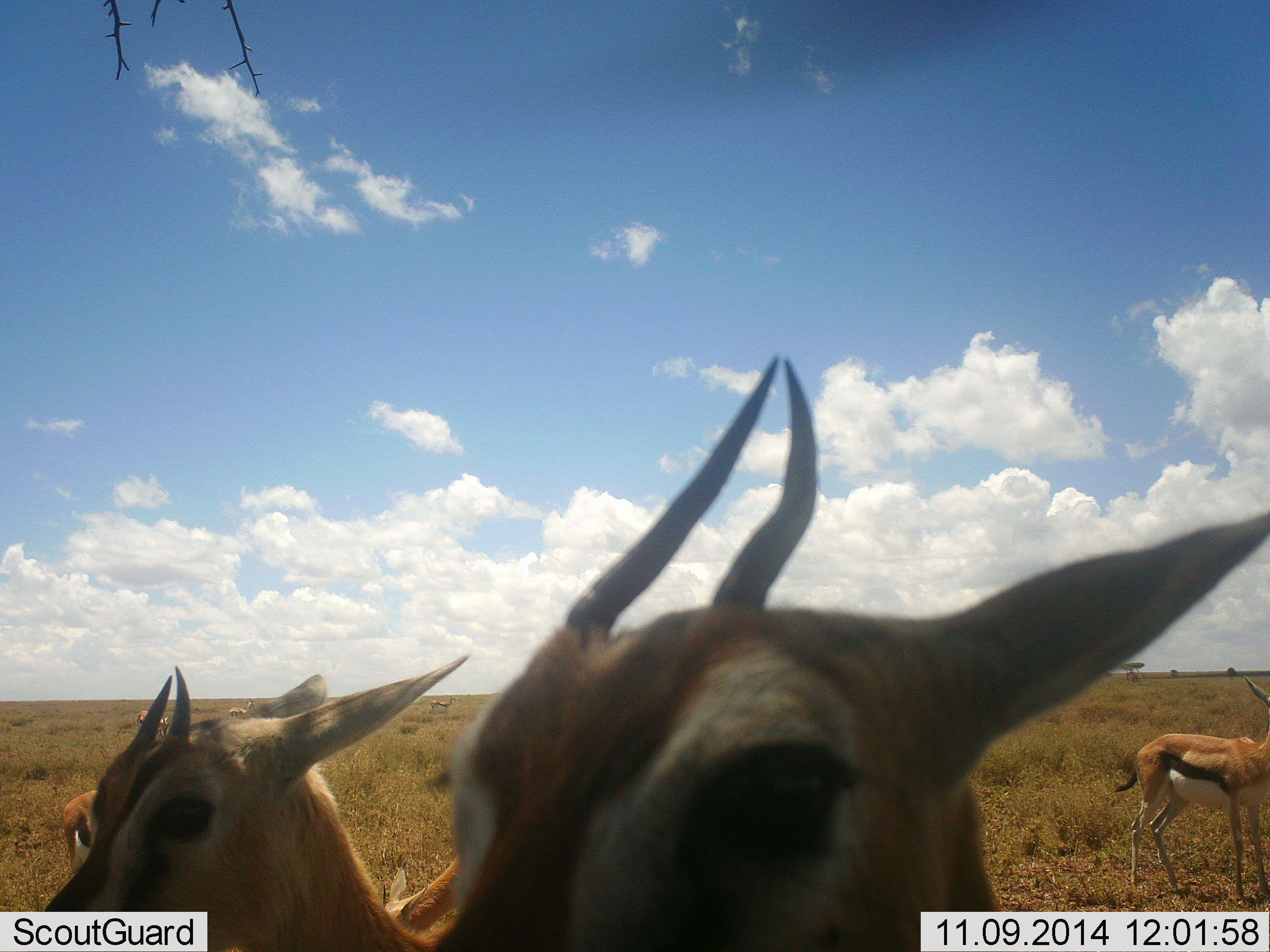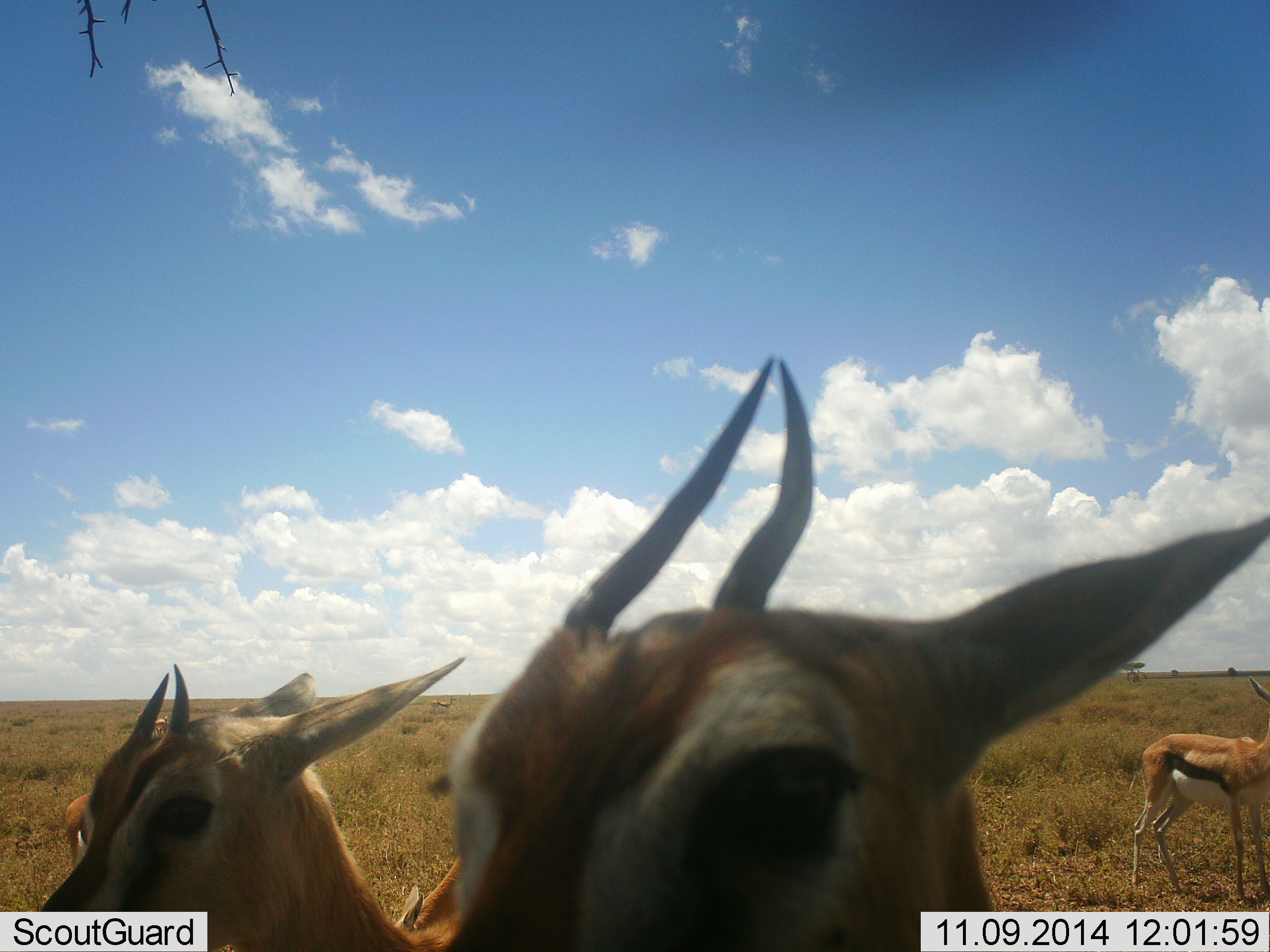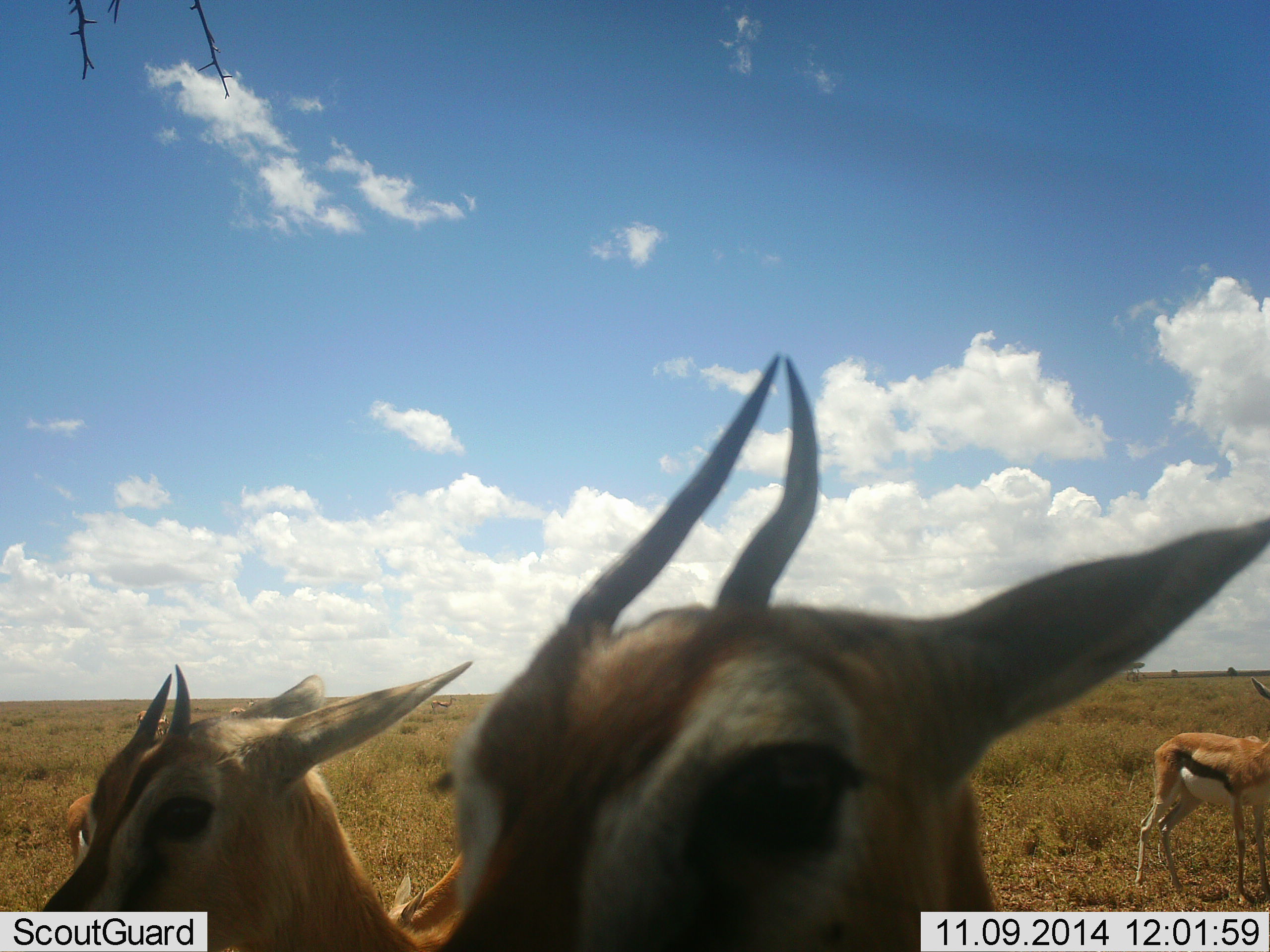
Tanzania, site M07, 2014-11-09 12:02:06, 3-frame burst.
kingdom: Animalia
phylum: Chordata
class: Mammalia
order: Artiodactyla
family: Bovidae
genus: Eudorcas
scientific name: Eudorcas thomsonii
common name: thomson's gazelle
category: gazellethomsons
Gazellethomsons (thomson's gazelle) (Eudorcas thomsonii), count 4. Behavior (volunteer vote fractions): standing 100%, resting 10%, moving 0%, interacting 0%. Young present (vote fraction): 0%. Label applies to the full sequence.